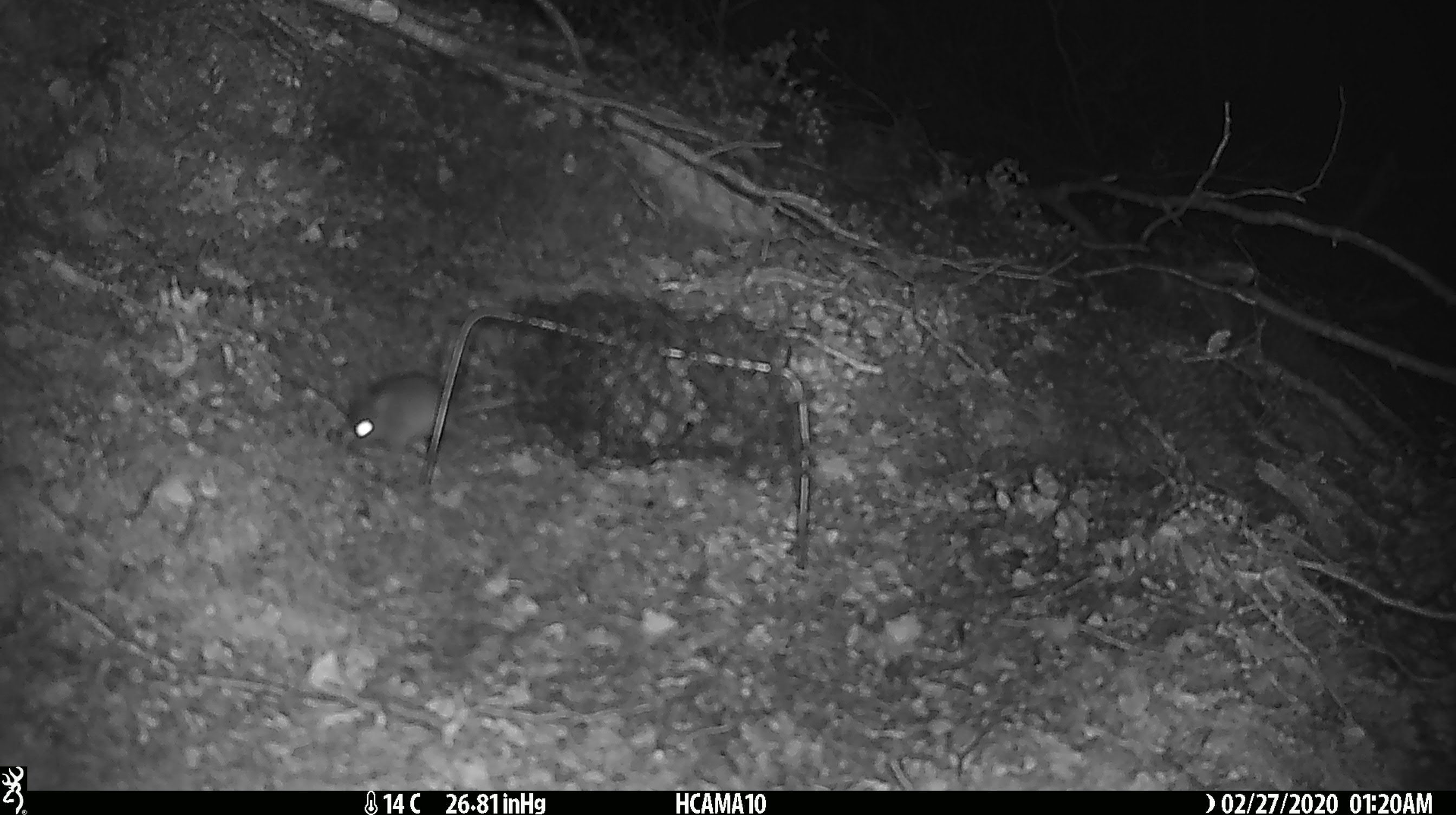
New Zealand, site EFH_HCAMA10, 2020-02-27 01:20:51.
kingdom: Animalia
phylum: Chordata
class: Mammalia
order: Rodentia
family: Muridae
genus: Mus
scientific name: Mus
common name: mouse